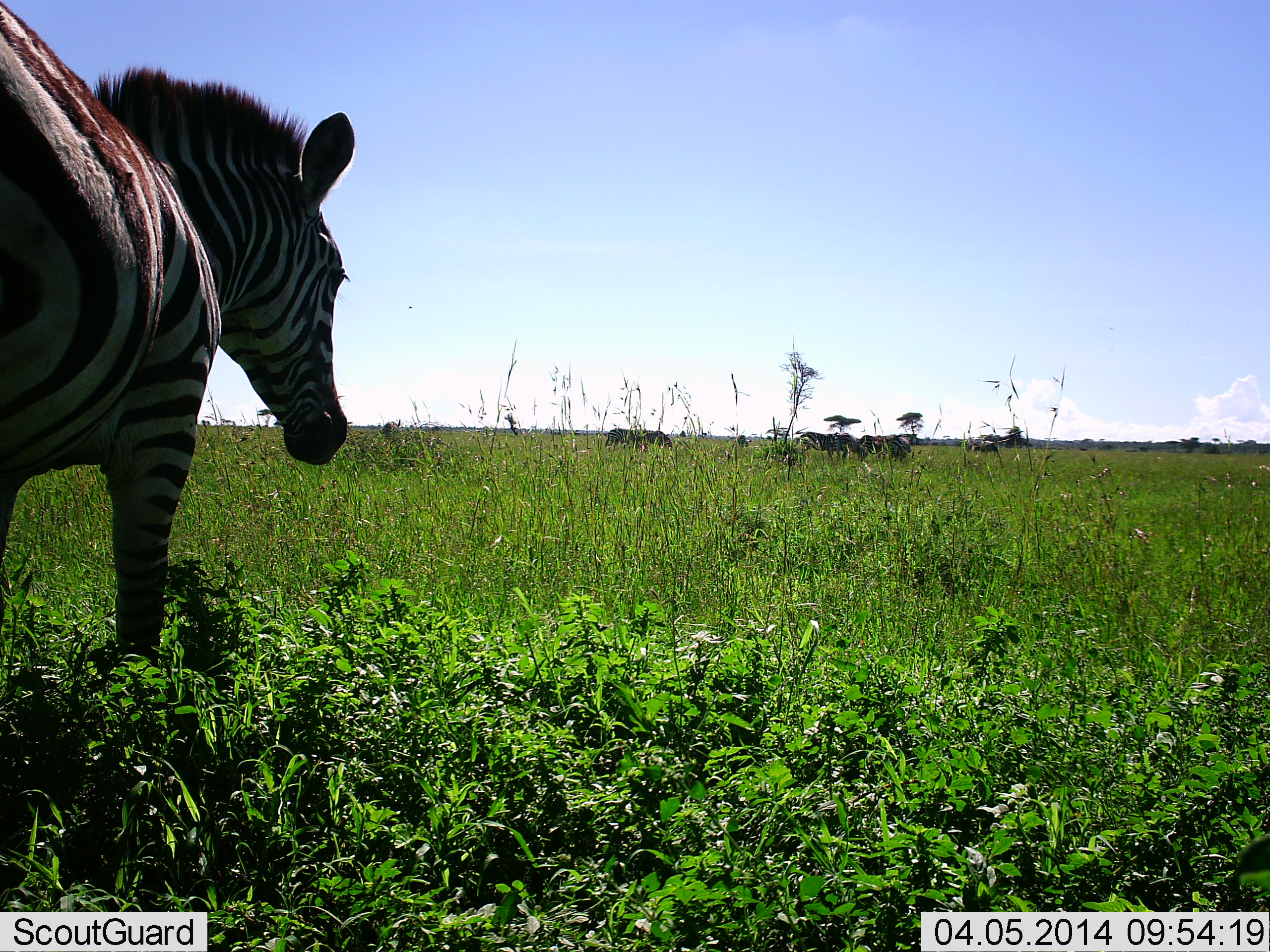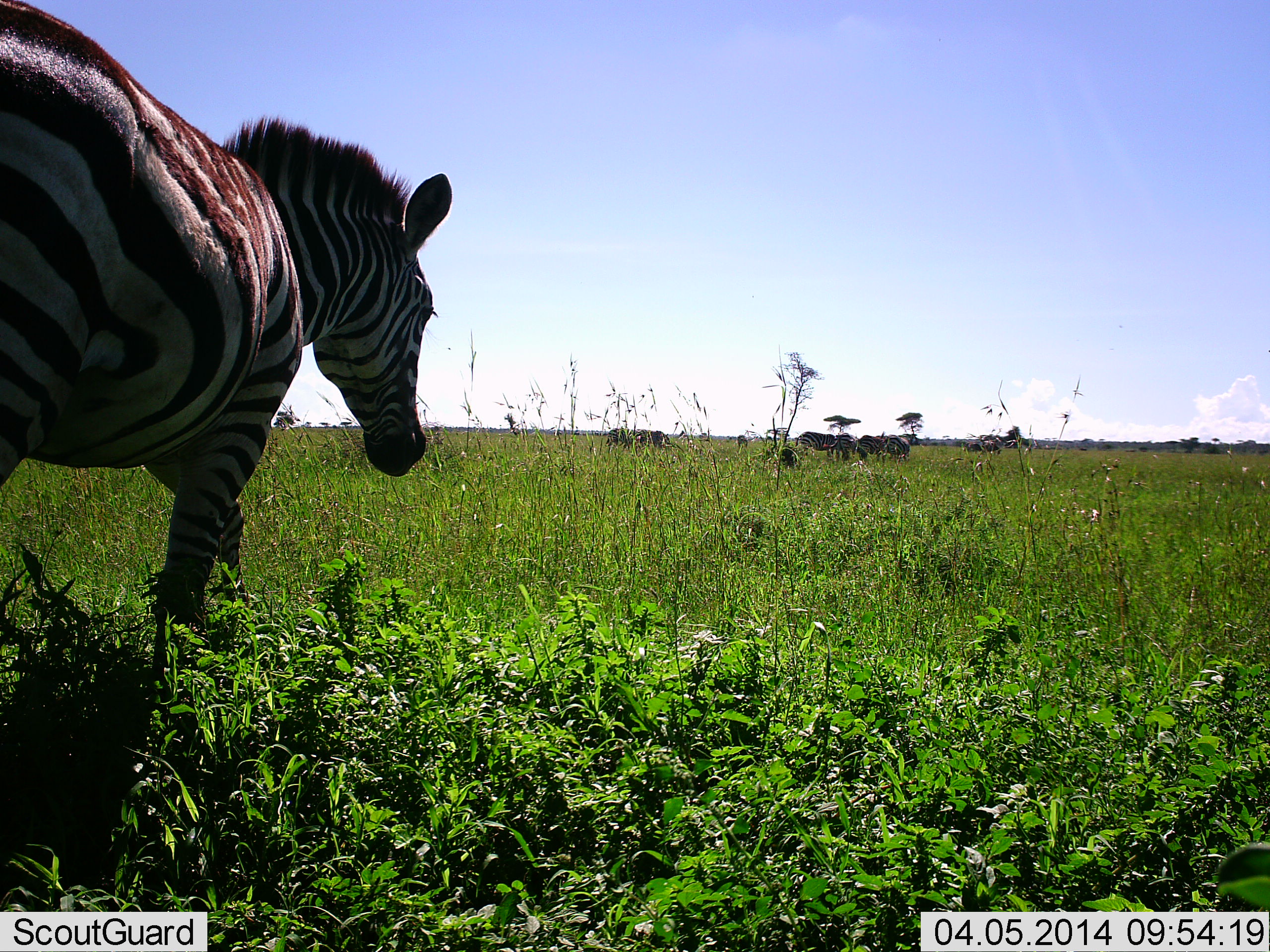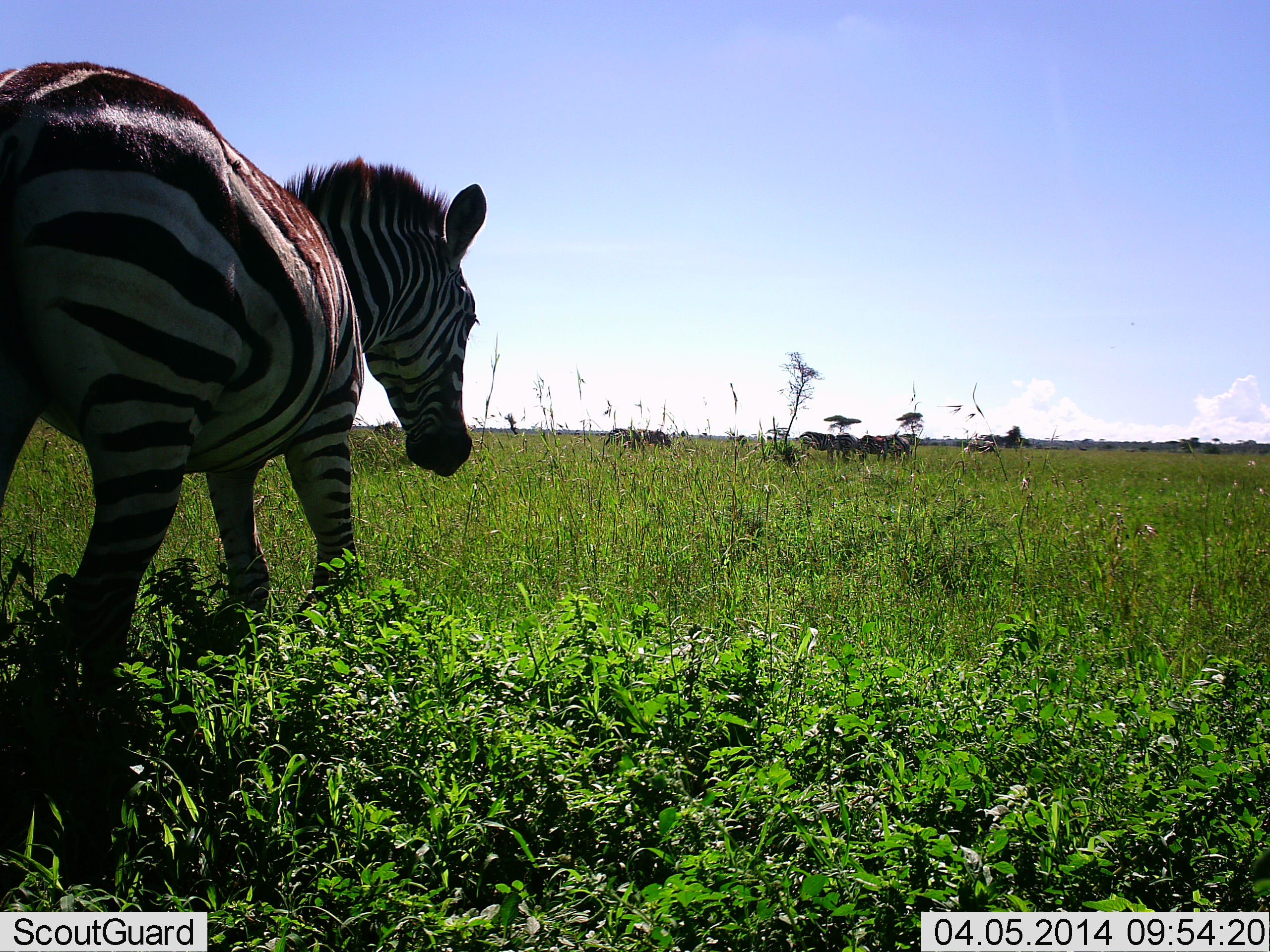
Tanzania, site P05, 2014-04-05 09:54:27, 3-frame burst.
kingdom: Animalia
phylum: Chordata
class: Mammalia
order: Perissodactyla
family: Equidae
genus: Equus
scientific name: Equus quagga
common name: plains zebra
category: zebra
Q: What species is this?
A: Zebra (plains zebra) (Equus quagga).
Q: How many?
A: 1.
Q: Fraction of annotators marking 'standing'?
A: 30%.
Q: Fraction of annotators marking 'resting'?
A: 0%.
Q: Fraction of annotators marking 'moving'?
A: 90%.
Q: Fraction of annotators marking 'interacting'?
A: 0%.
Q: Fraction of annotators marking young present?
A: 0%.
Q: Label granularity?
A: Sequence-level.